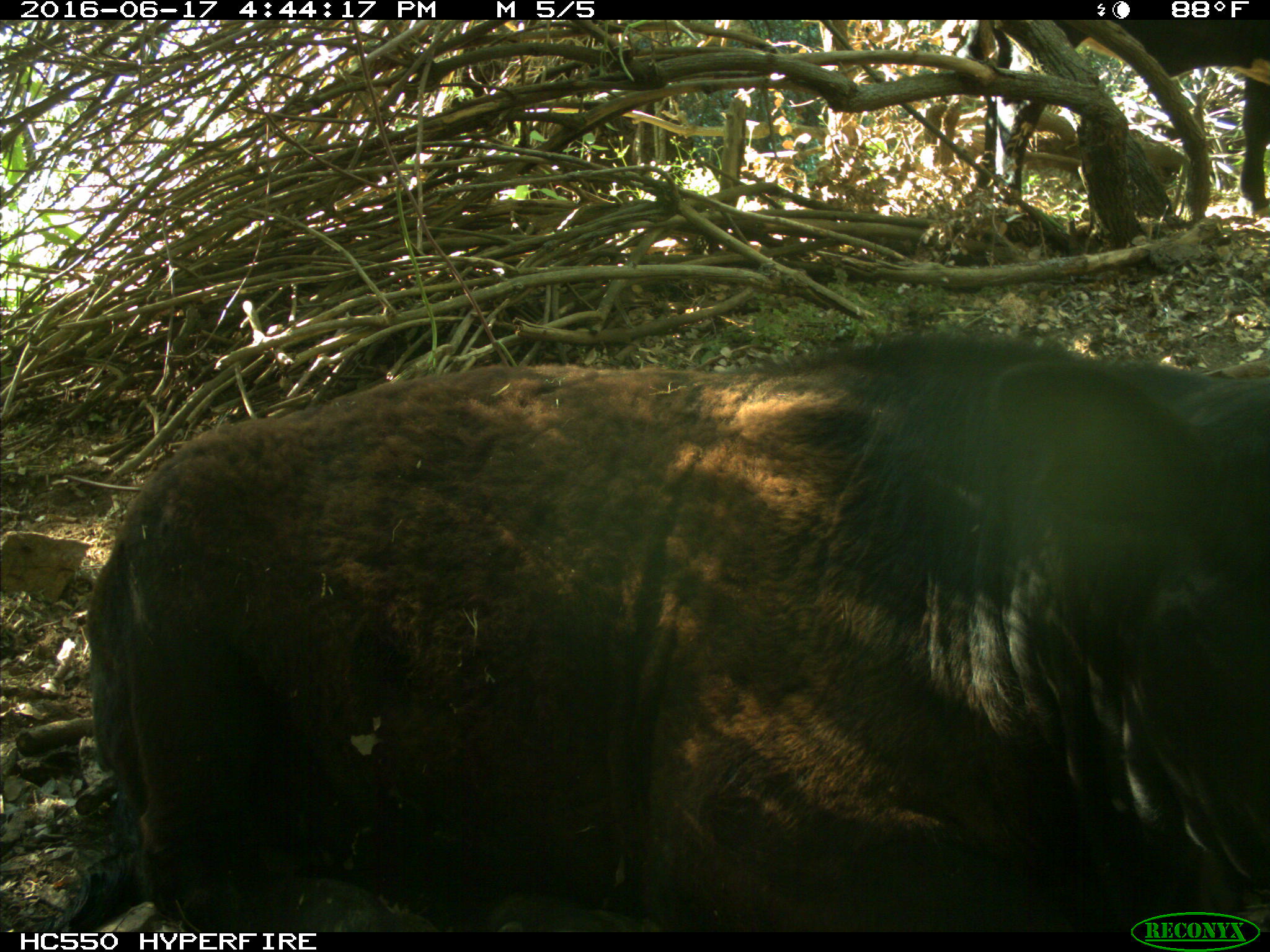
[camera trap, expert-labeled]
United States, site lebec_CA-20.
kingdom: Animalia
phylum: Chordata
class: Mammalia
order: Artiodactyla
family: Bovidae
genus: Bos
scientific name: Bos taurus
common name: domestic cow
Bos taurus (domestic cow).